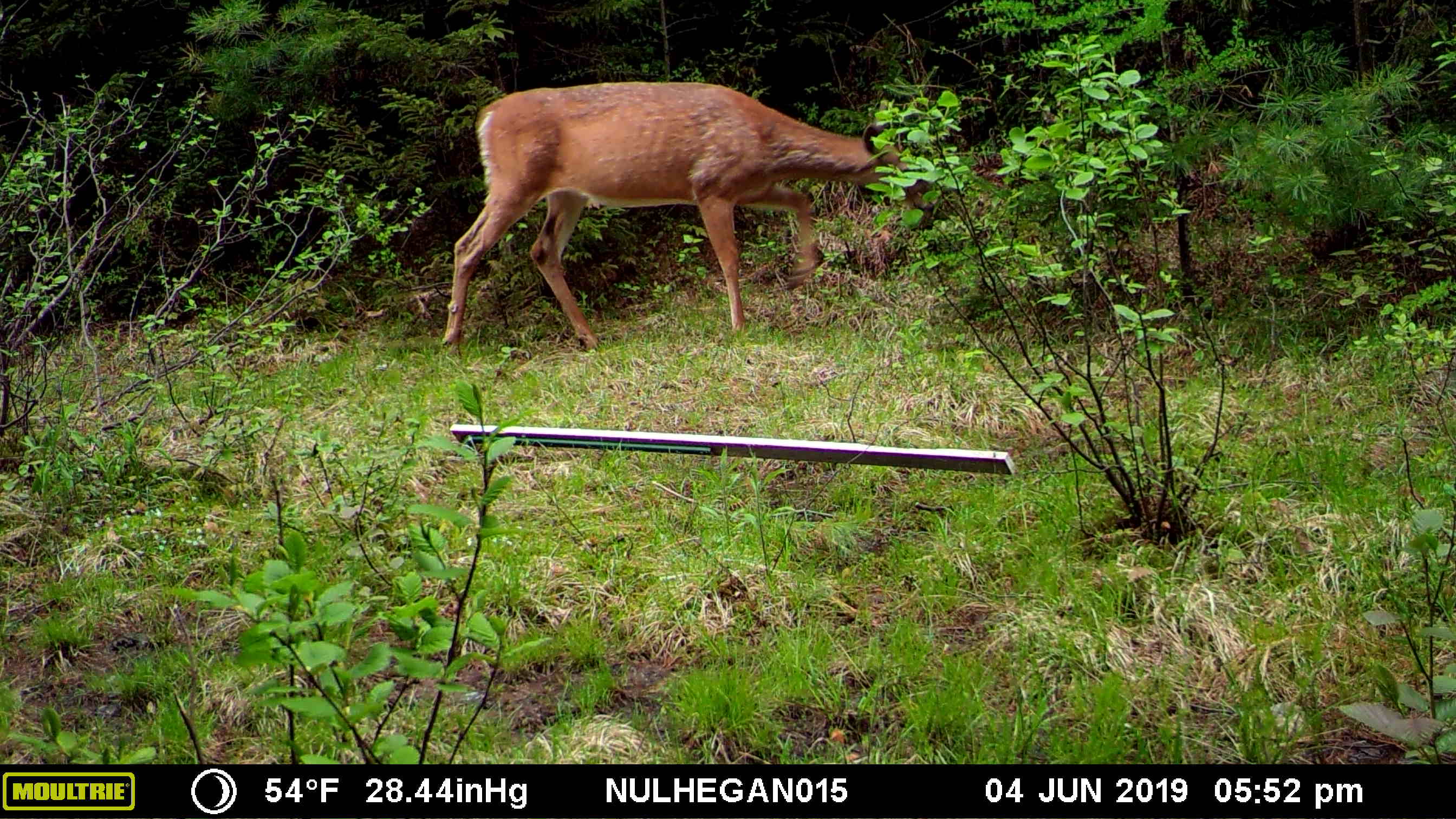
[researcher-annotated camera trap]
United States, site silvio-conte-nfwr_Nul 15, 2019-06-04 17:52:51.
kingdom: Animalia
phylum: Chordata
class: Mammalia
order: Artiodactyla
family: Cervidae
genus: Odocoileus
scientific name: Odocoileus virginianus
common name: white-tailed deer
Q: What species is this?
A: White-tailed deer (Odocoileus virginianus).